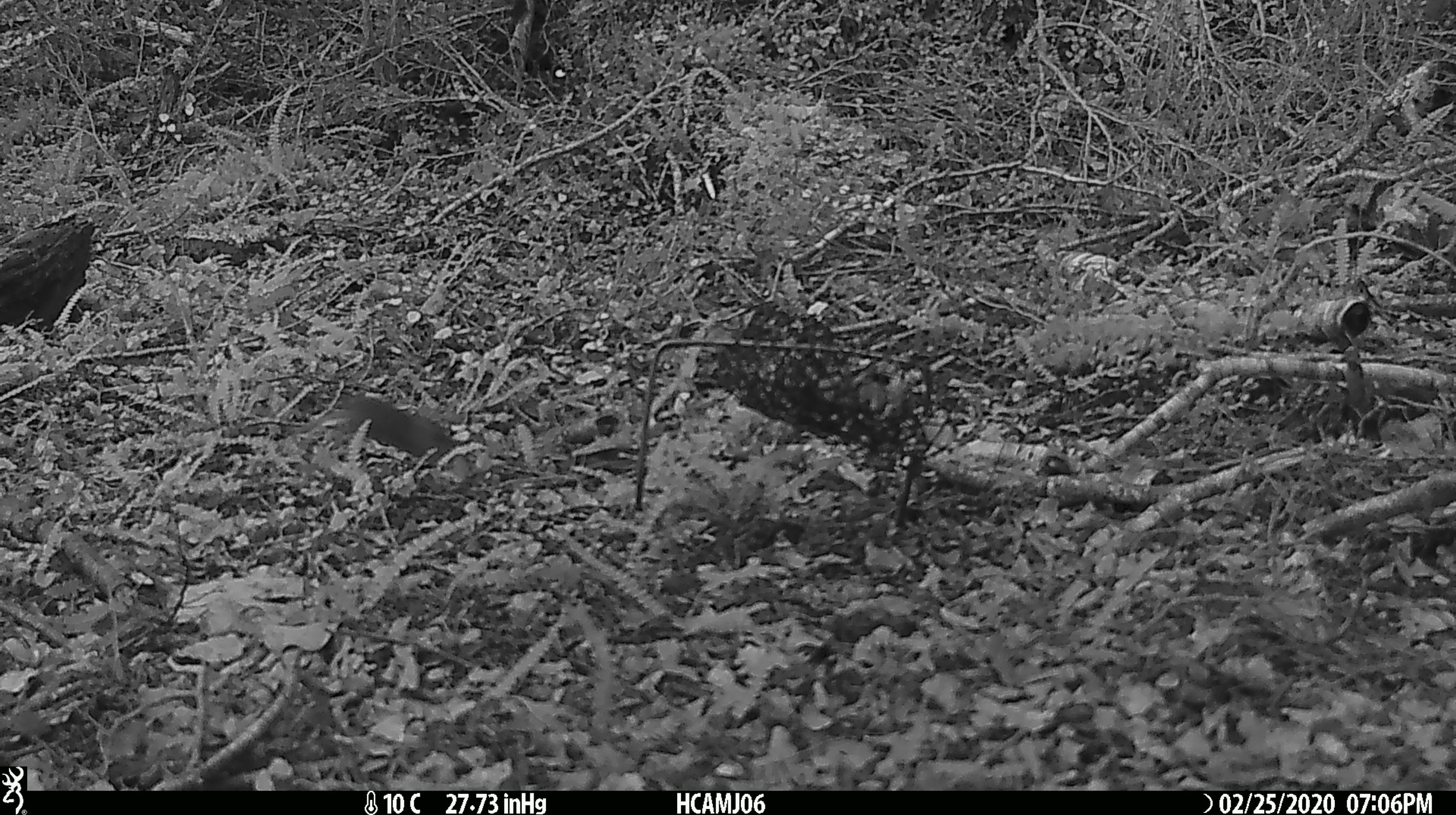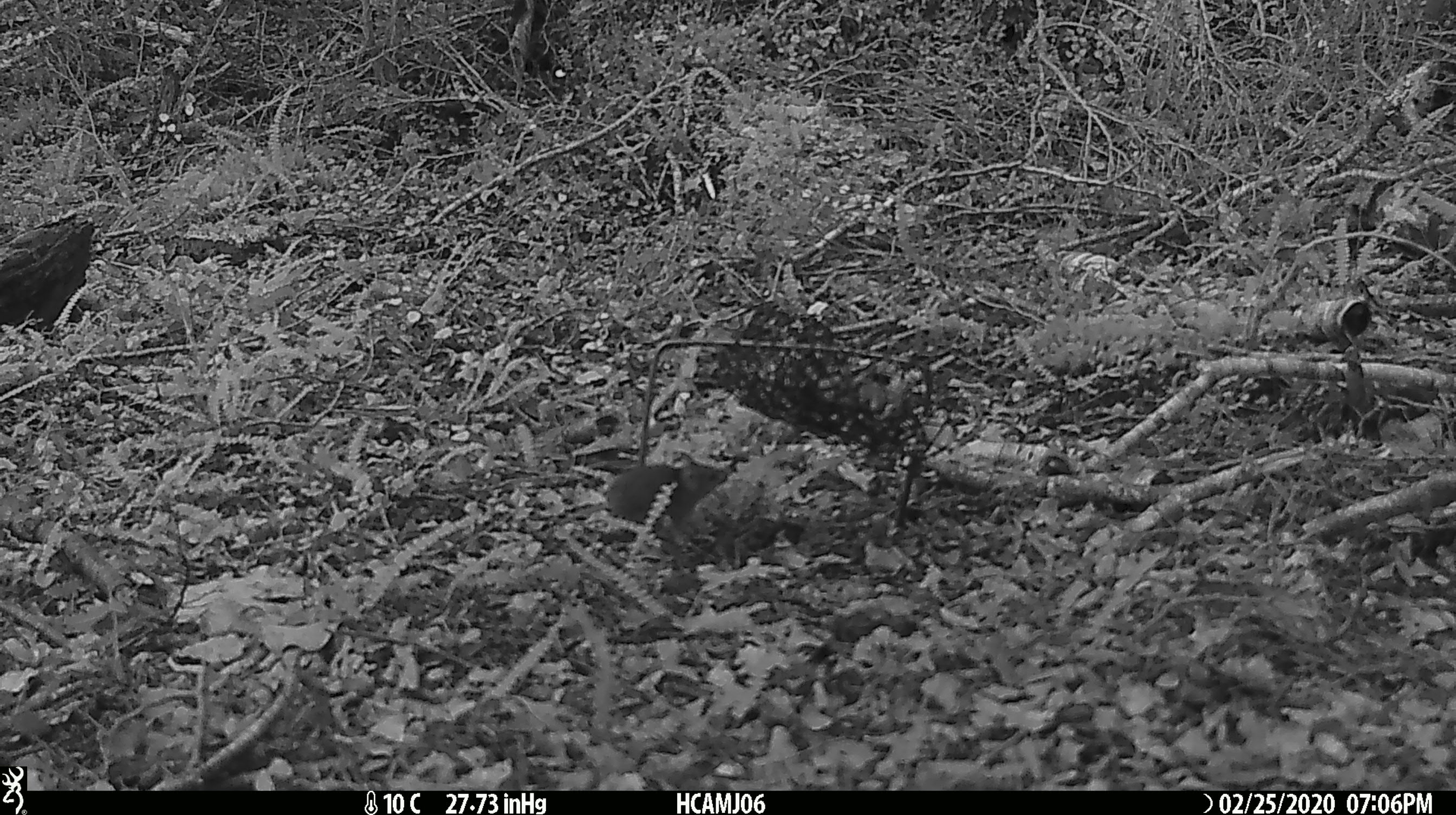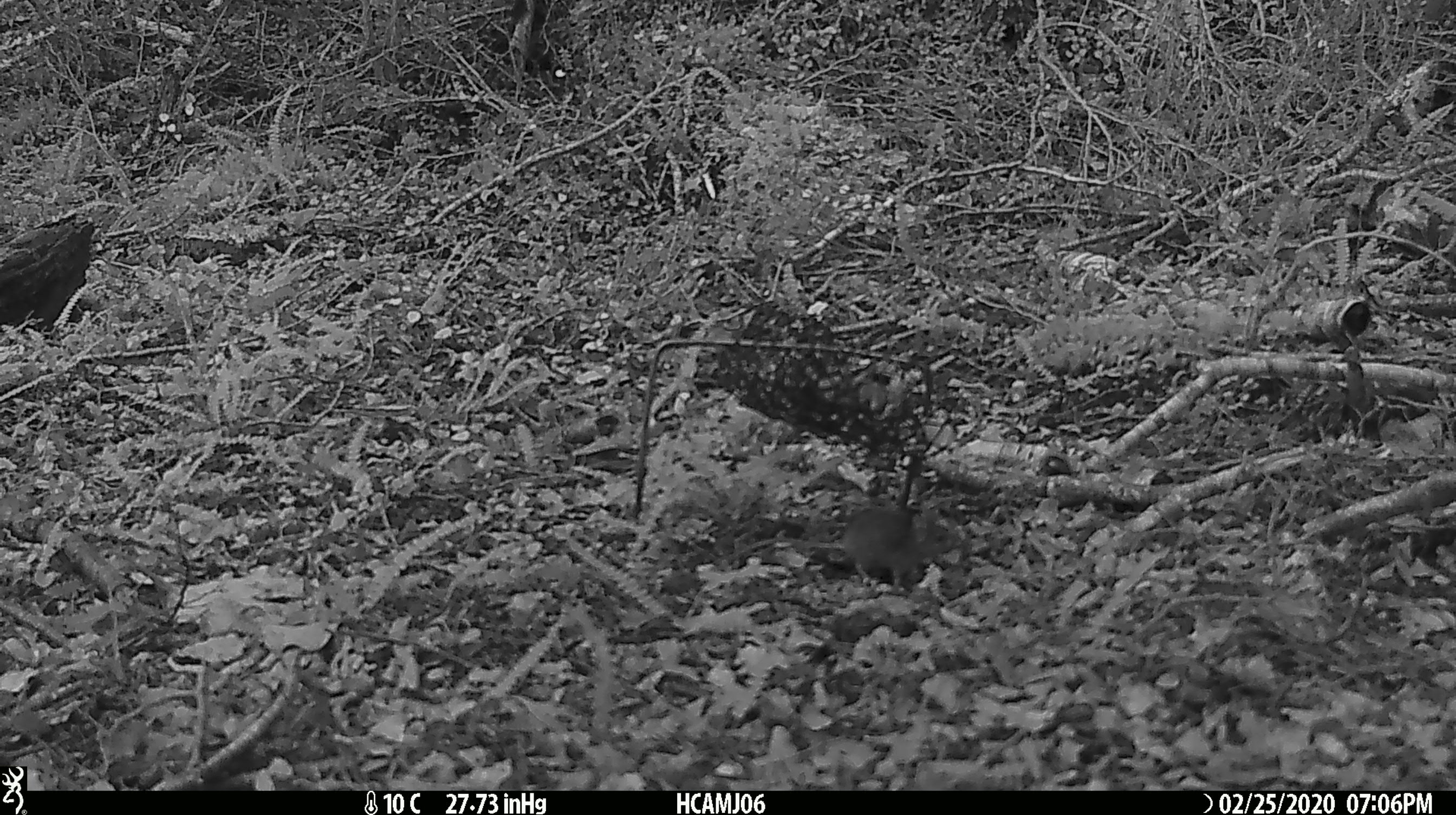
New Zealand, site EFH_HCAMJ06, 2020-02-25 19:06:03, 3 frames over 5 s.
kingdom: Animalia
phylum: Chordata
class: Mammalia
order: Rodentia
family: Muridae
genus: Mus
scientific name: Mus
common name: mouse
Mouse (Mus).